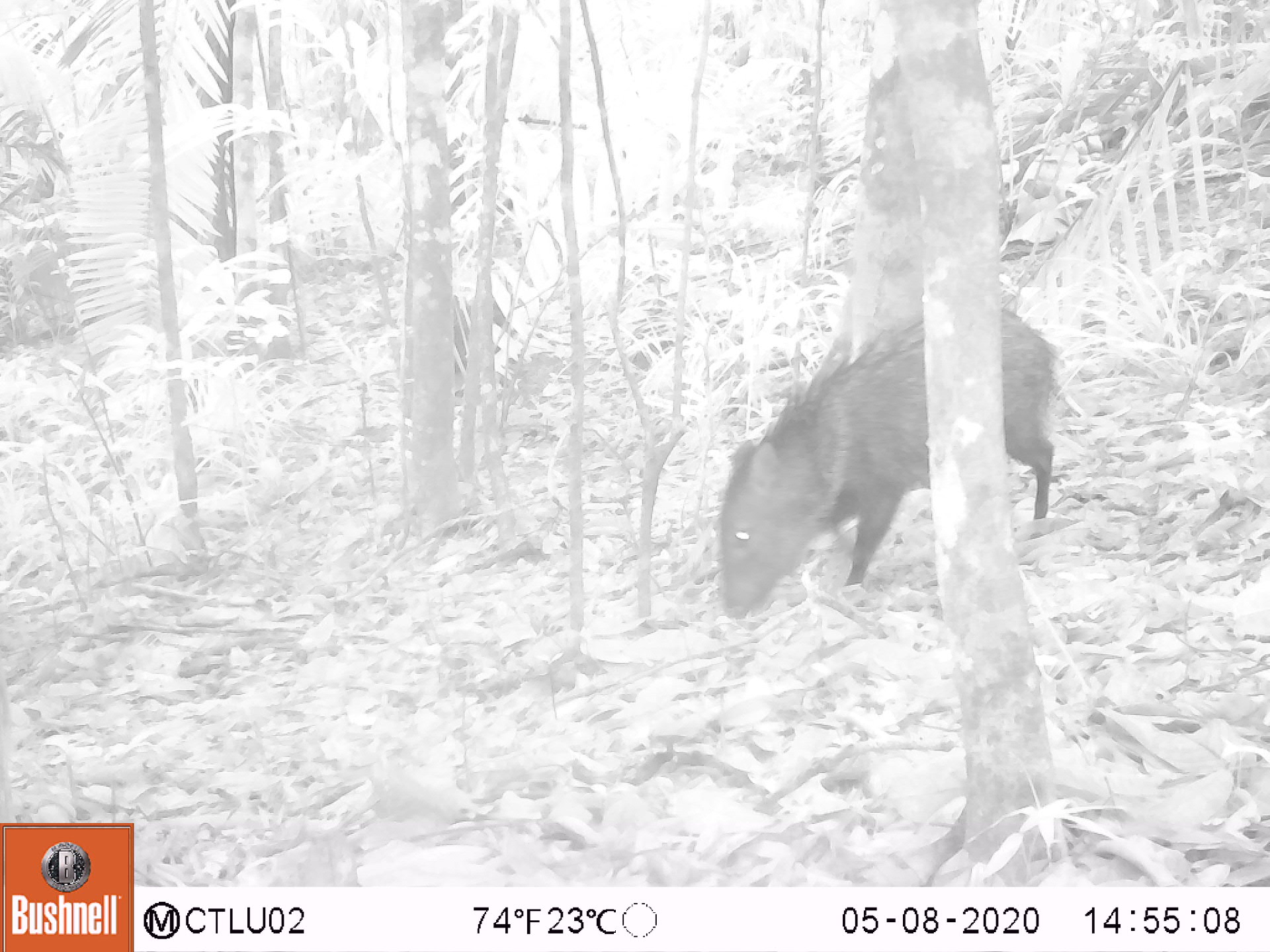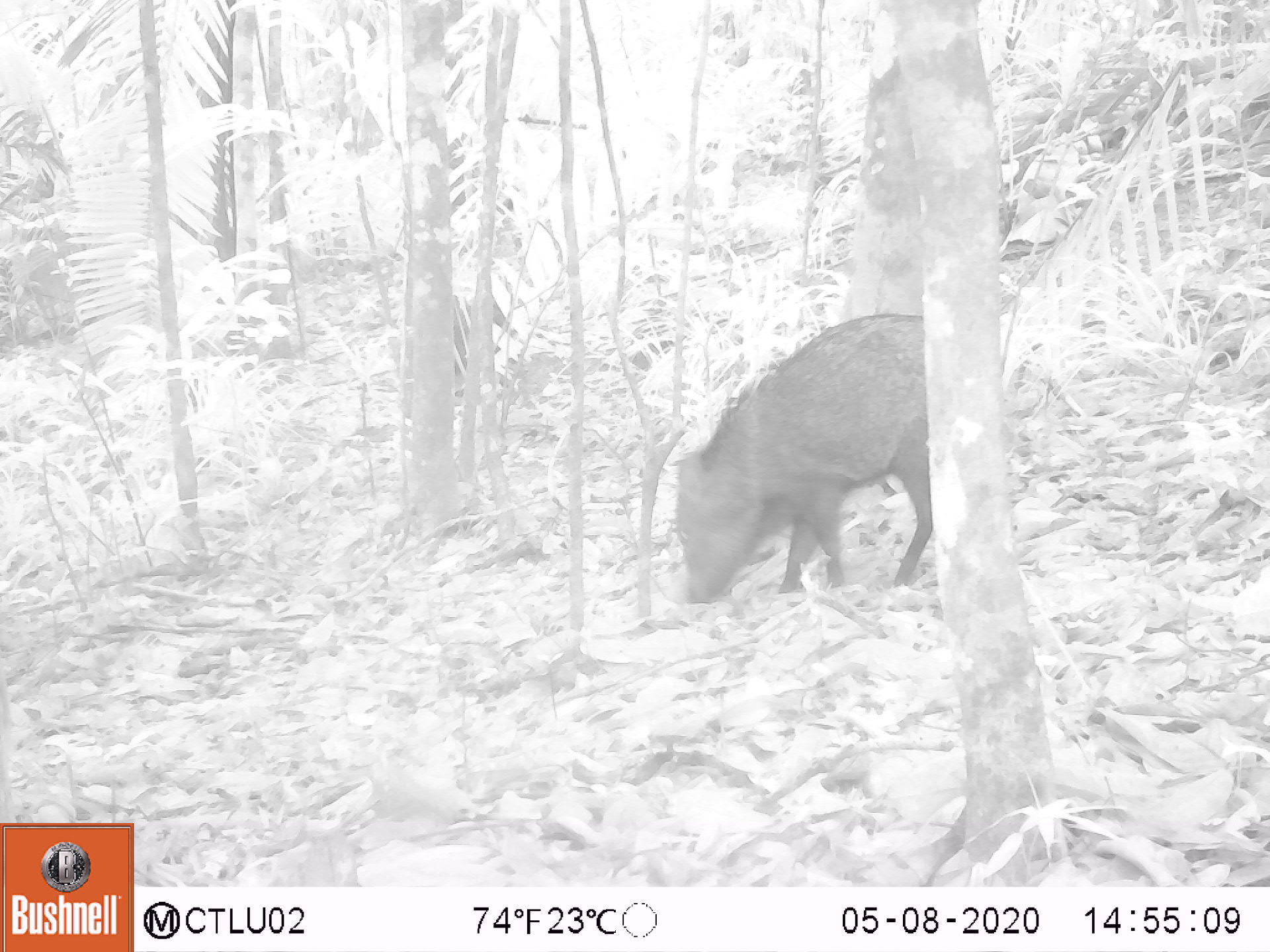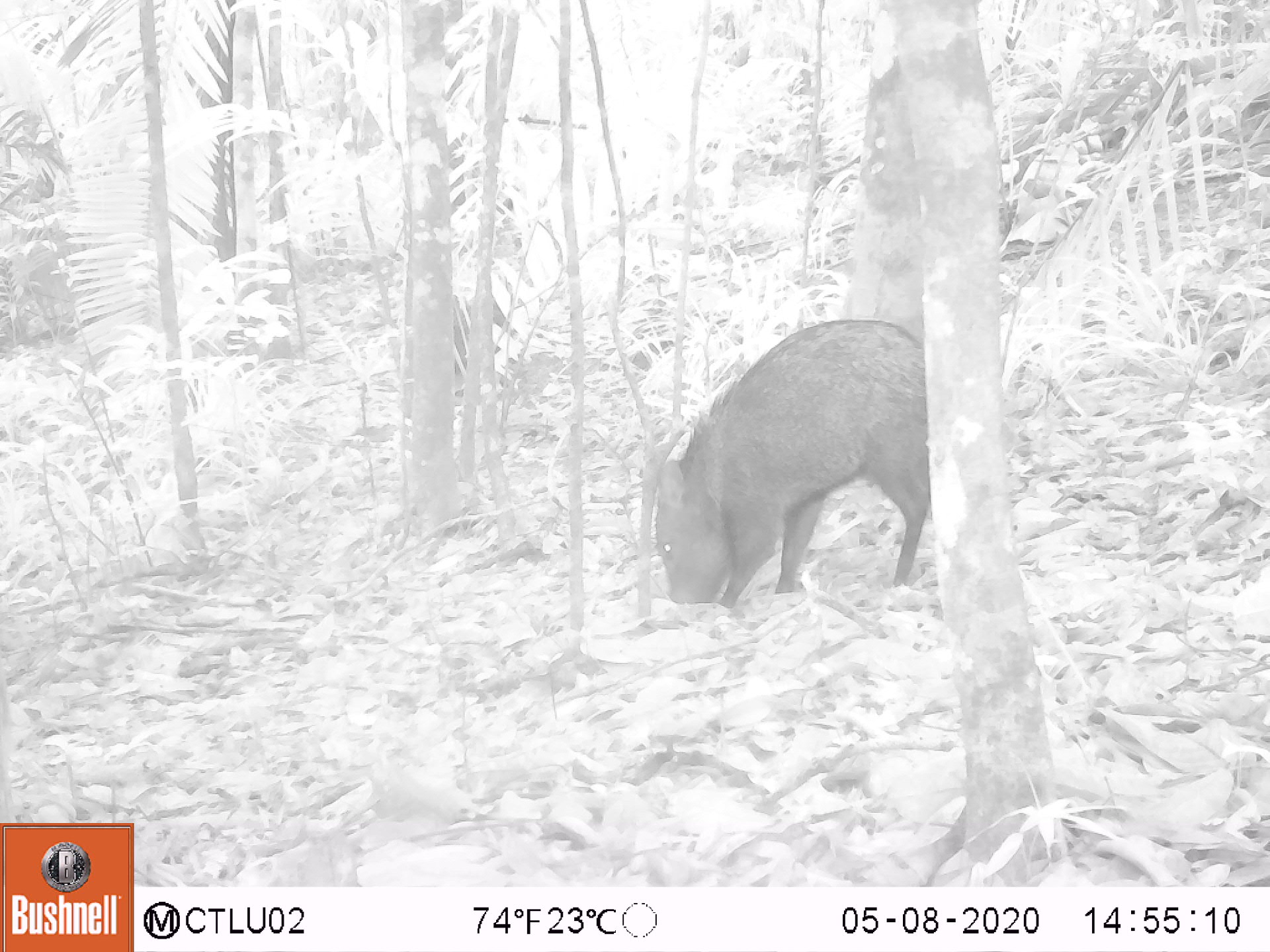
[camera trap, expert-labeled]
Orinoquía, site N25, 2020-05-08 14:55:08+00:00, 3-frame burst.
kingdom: Animalia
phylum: Chordata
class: Mammalia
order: Artiodactyla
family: Tayassuidae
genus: Pecari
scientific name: Pecari tajacu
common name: collared peccary